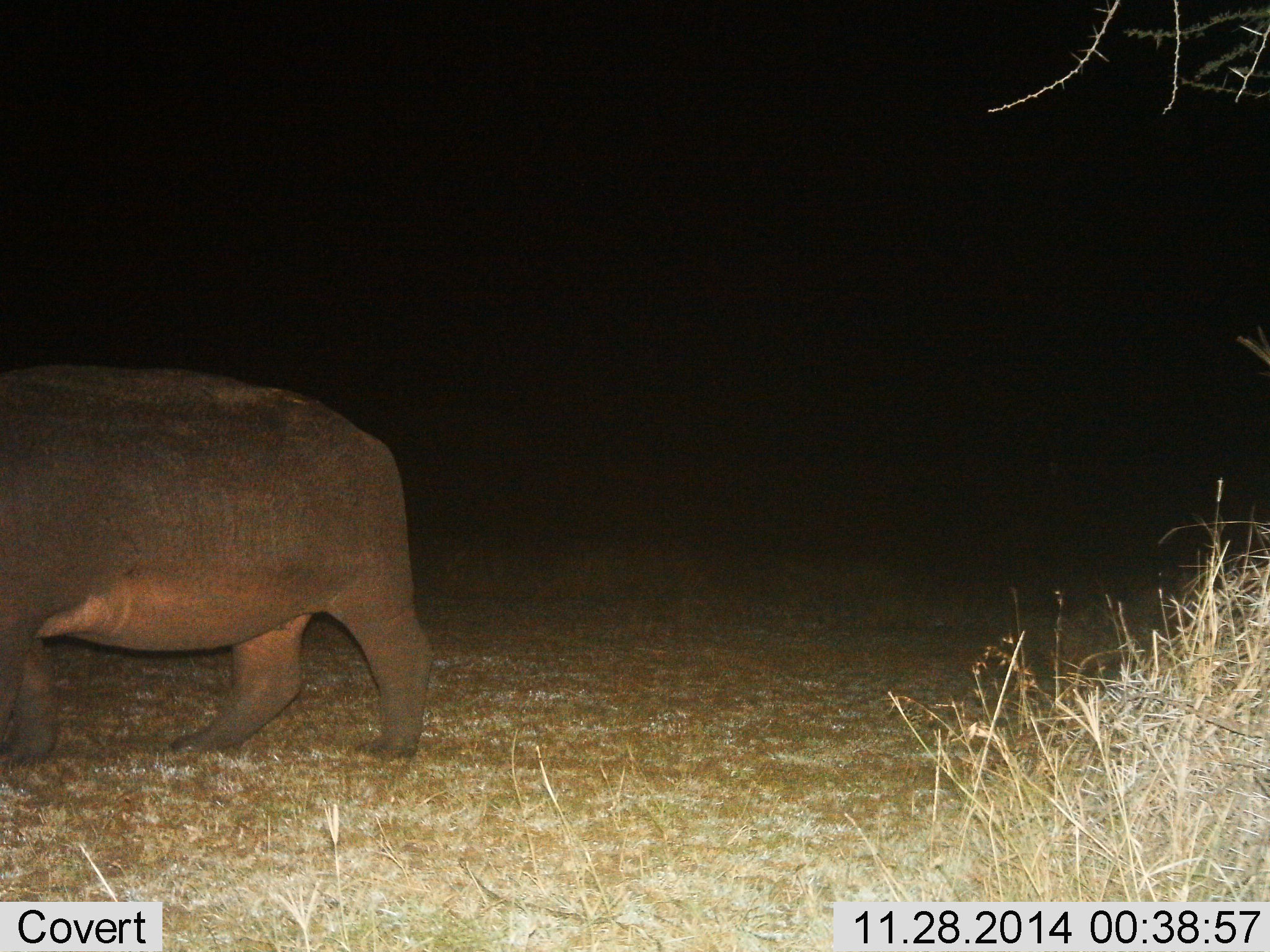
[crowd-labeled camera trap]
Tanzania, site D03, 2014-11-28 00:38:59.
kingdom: Animalia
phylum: Chordata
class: Mammalia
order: Artiodactyla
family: Hippopotamidae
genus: Hippopotamus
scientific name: Hippopotamus amphibius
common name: hippopotamus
Hippopotamus (Hippopotamus amphibius), count 1. Behavior (volunteer vote fractions): standing 40%, resting 0%, moving 60%, interacting 0%. Young present (vote fraction): 0%. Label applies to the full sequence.